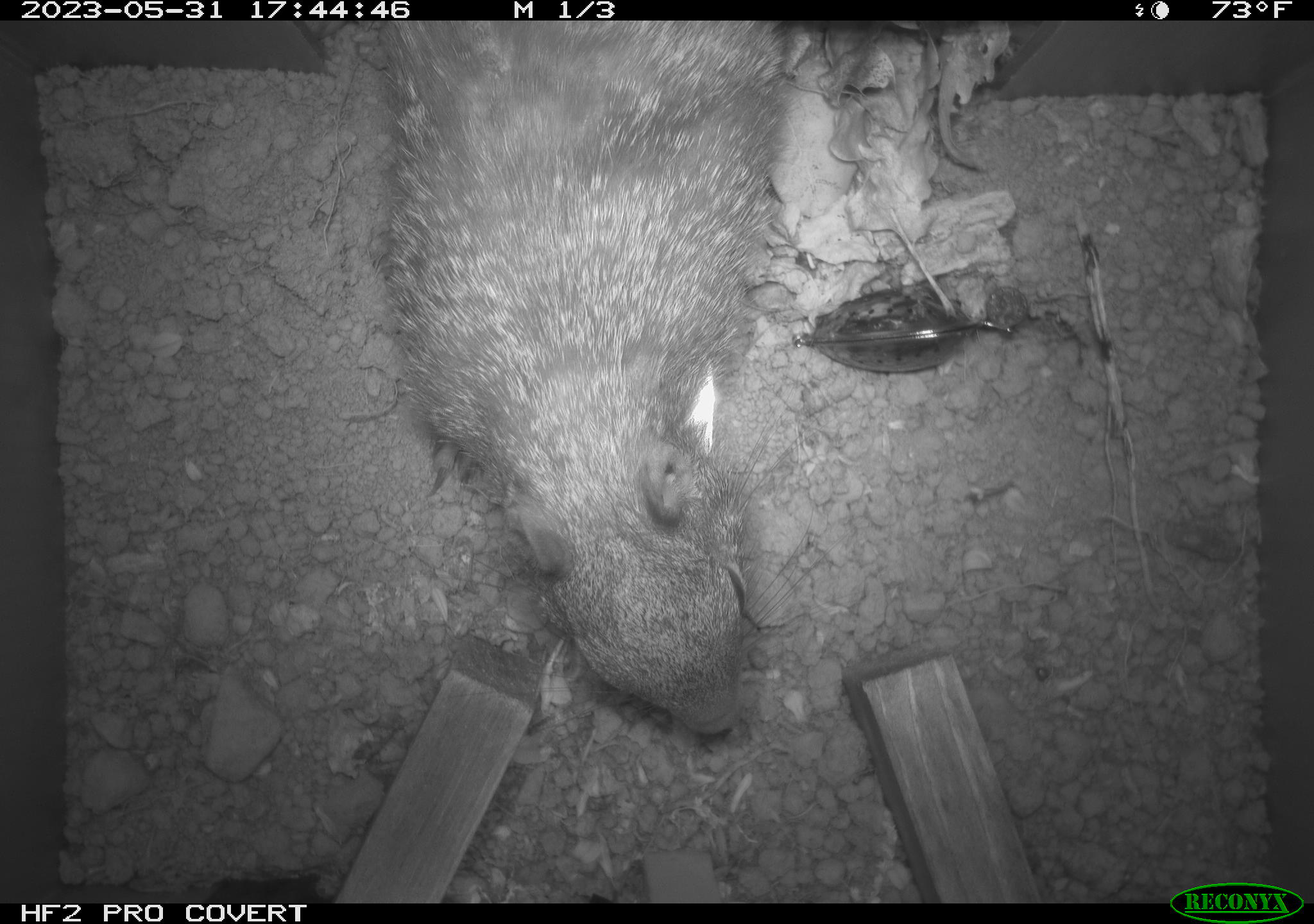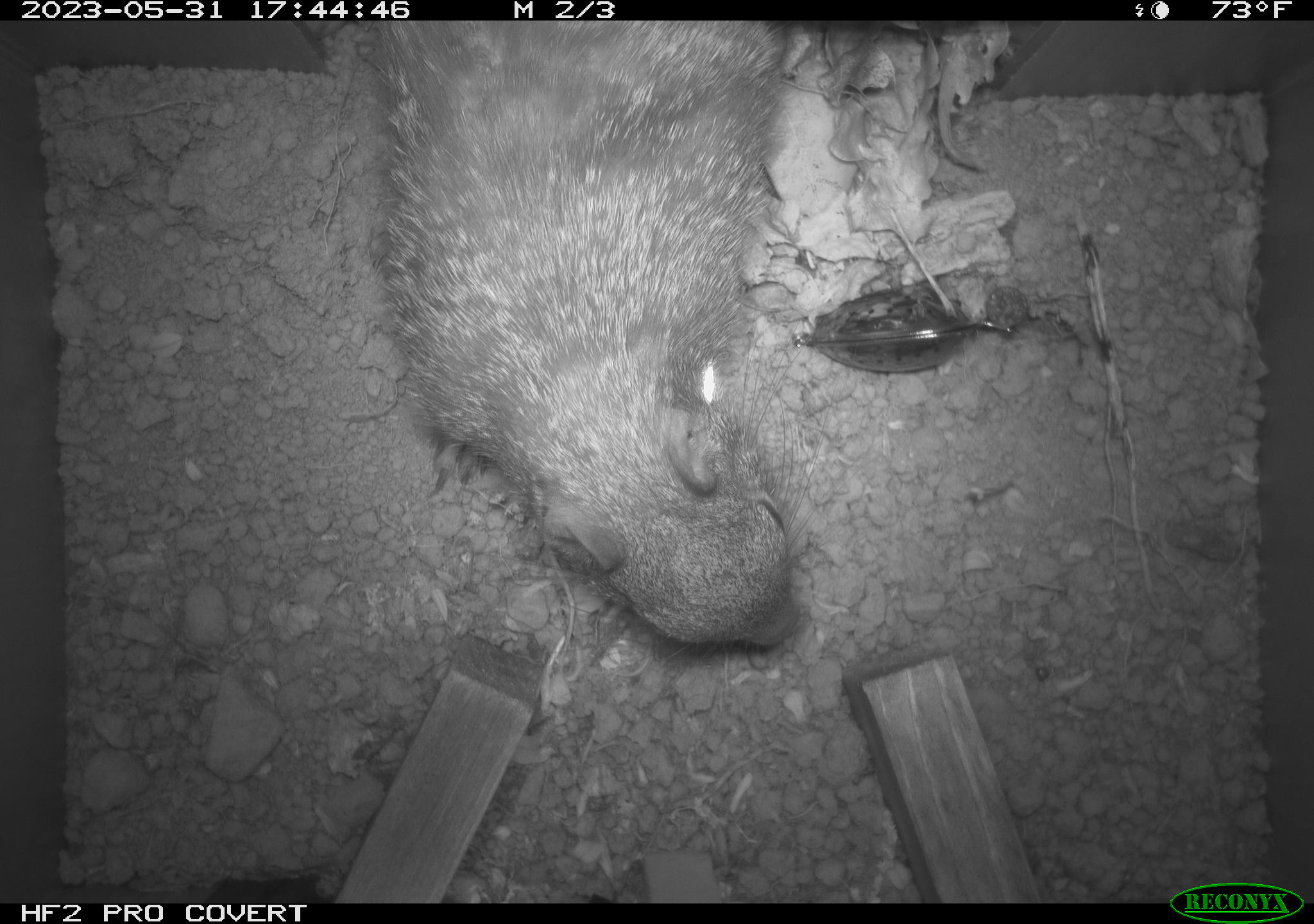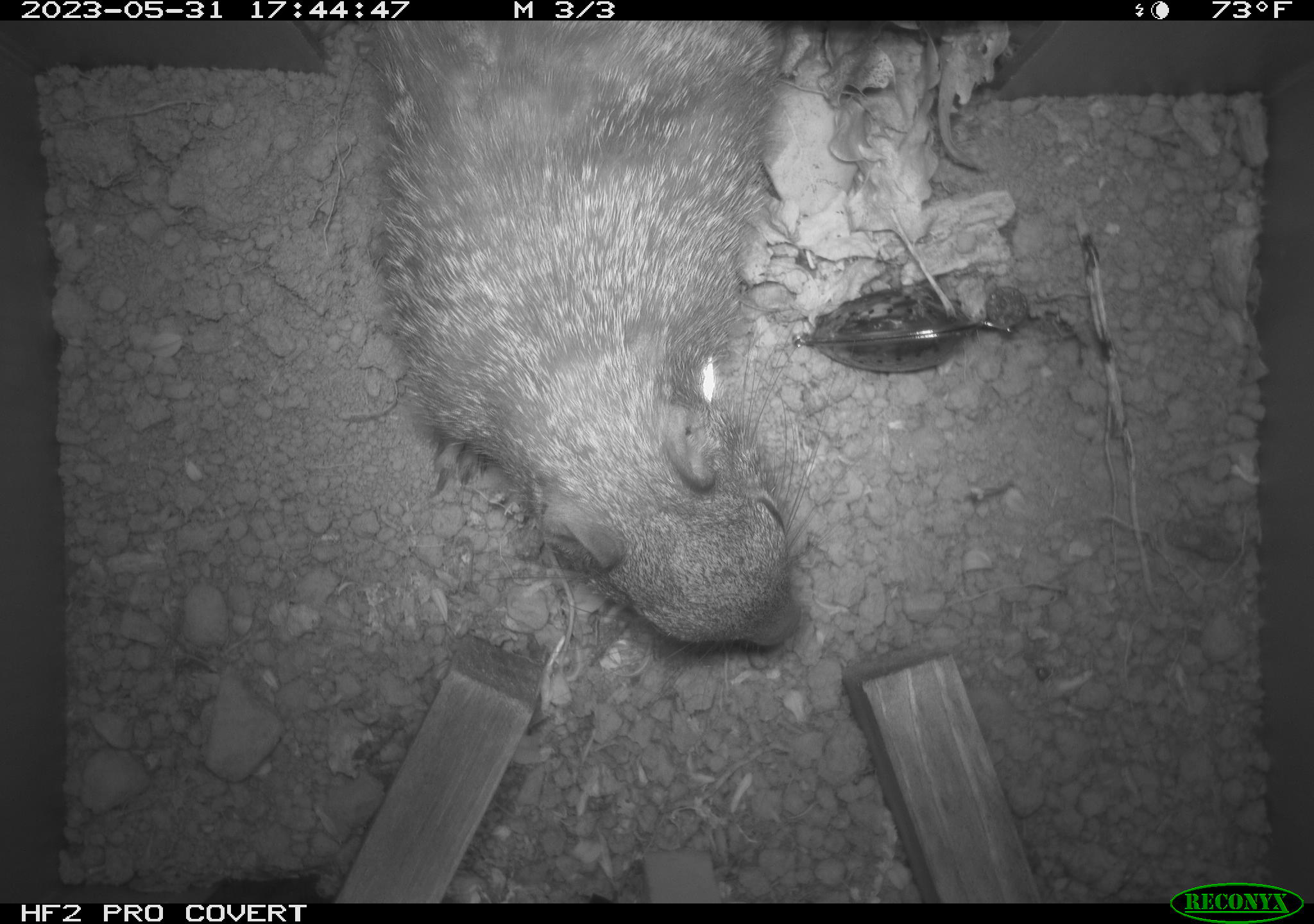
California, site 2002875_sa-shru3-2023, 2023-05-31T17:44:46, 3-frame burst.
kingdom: Animalia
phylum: Chordata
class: Mammalia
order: Rodentia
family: Sciuridae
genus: Otospermophilus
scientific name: Otospermophilus beecheyi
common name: california ground squirrel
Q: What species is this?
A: California ground squirrel (Otospermophilus beecheyi).